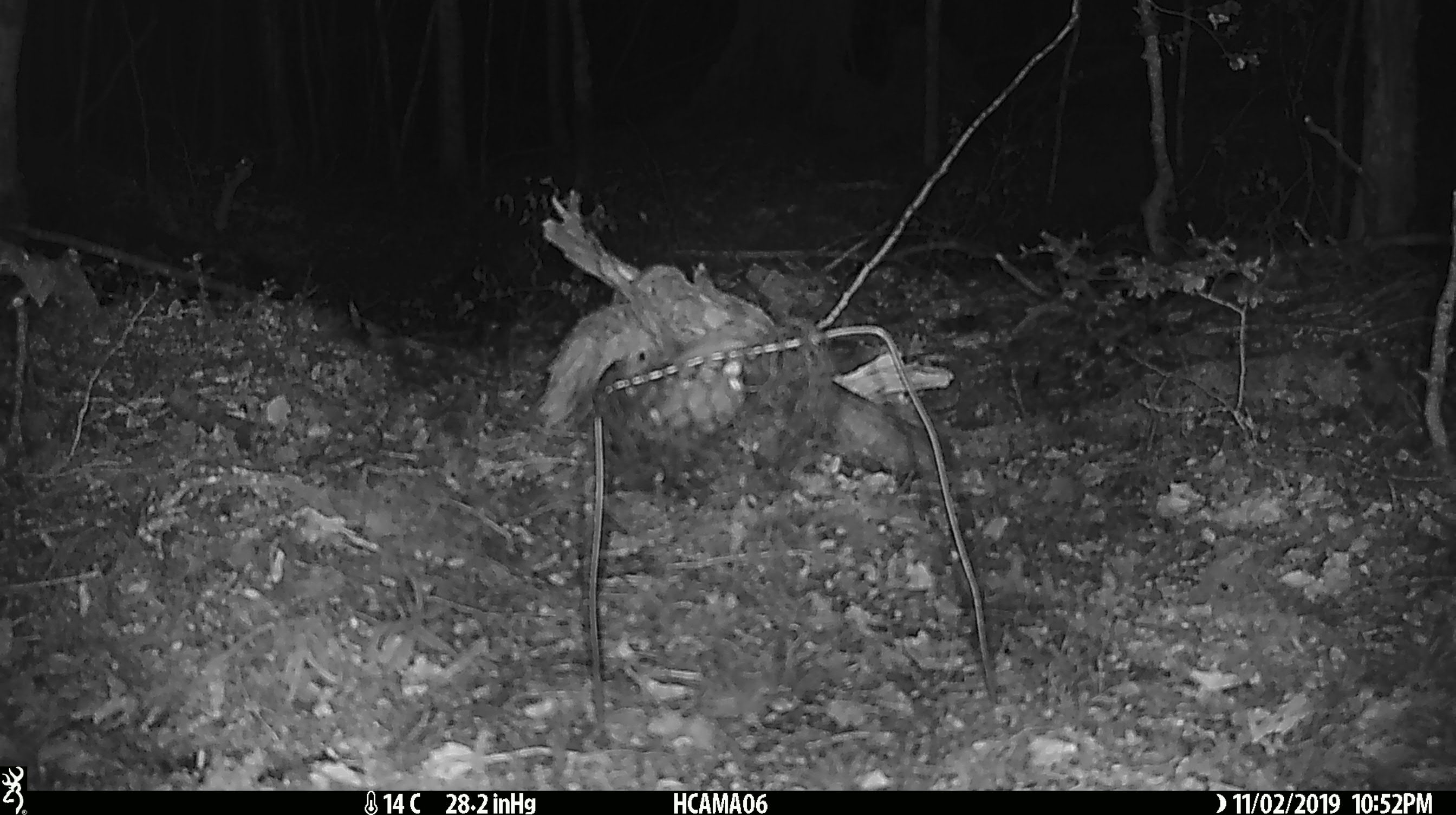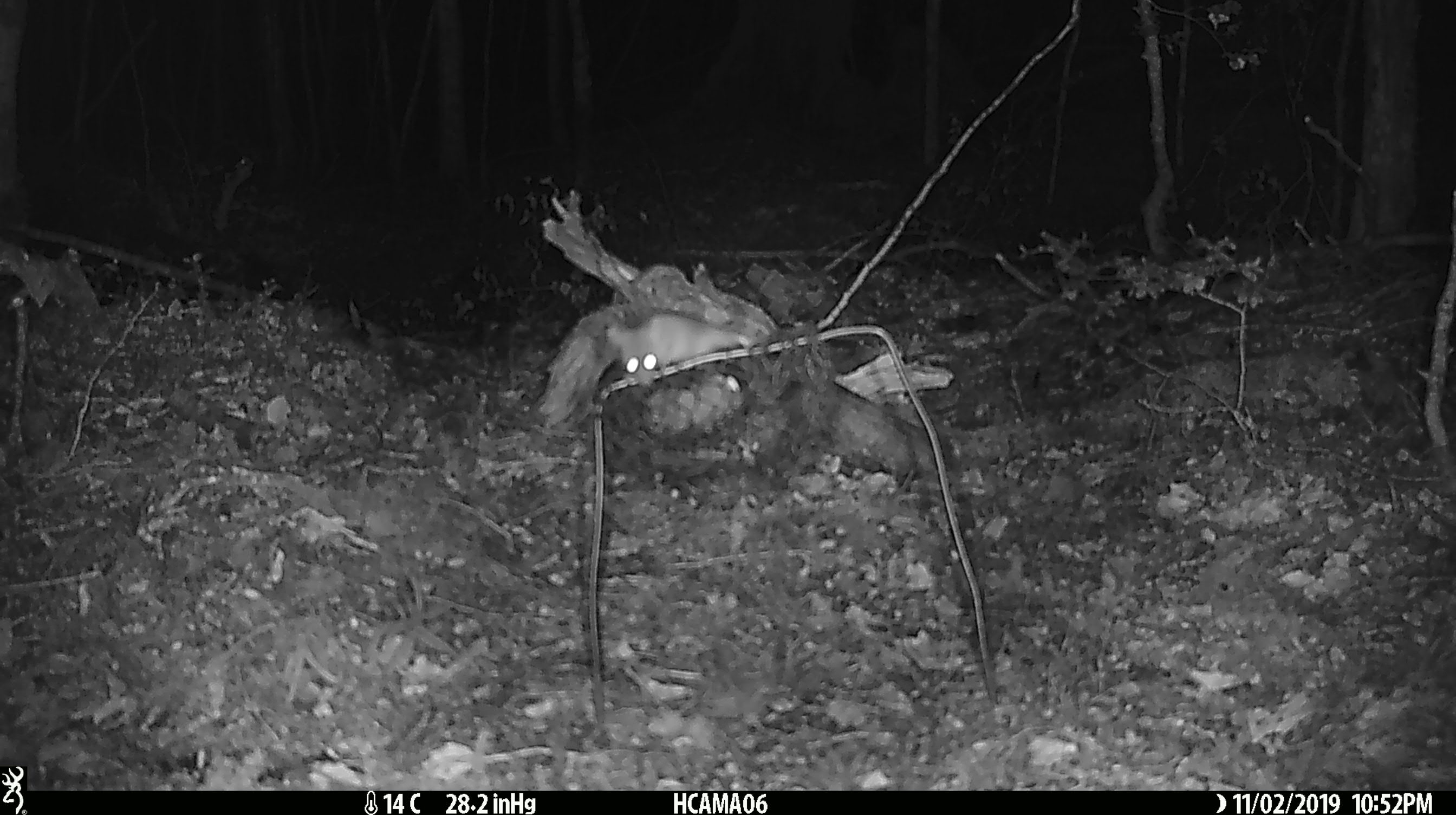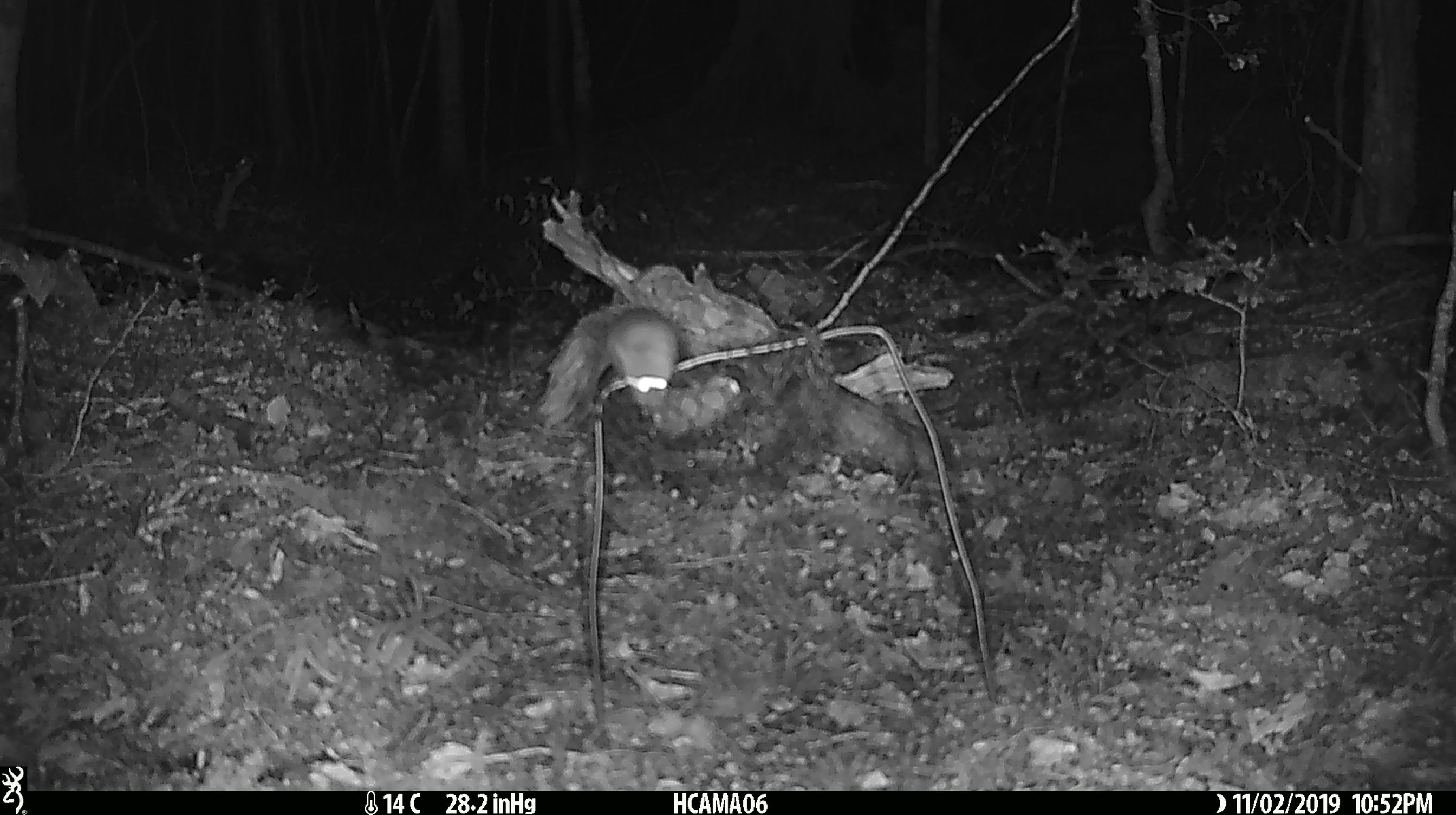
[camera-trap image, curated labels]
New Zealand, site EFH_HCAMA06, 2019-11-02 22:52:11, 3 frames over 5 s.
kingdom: Animalia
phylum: Chordata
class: Mammalia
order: Rodentia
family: Muridae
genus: Mus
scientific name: Mus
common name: mouse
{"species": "mouse (Mus)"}